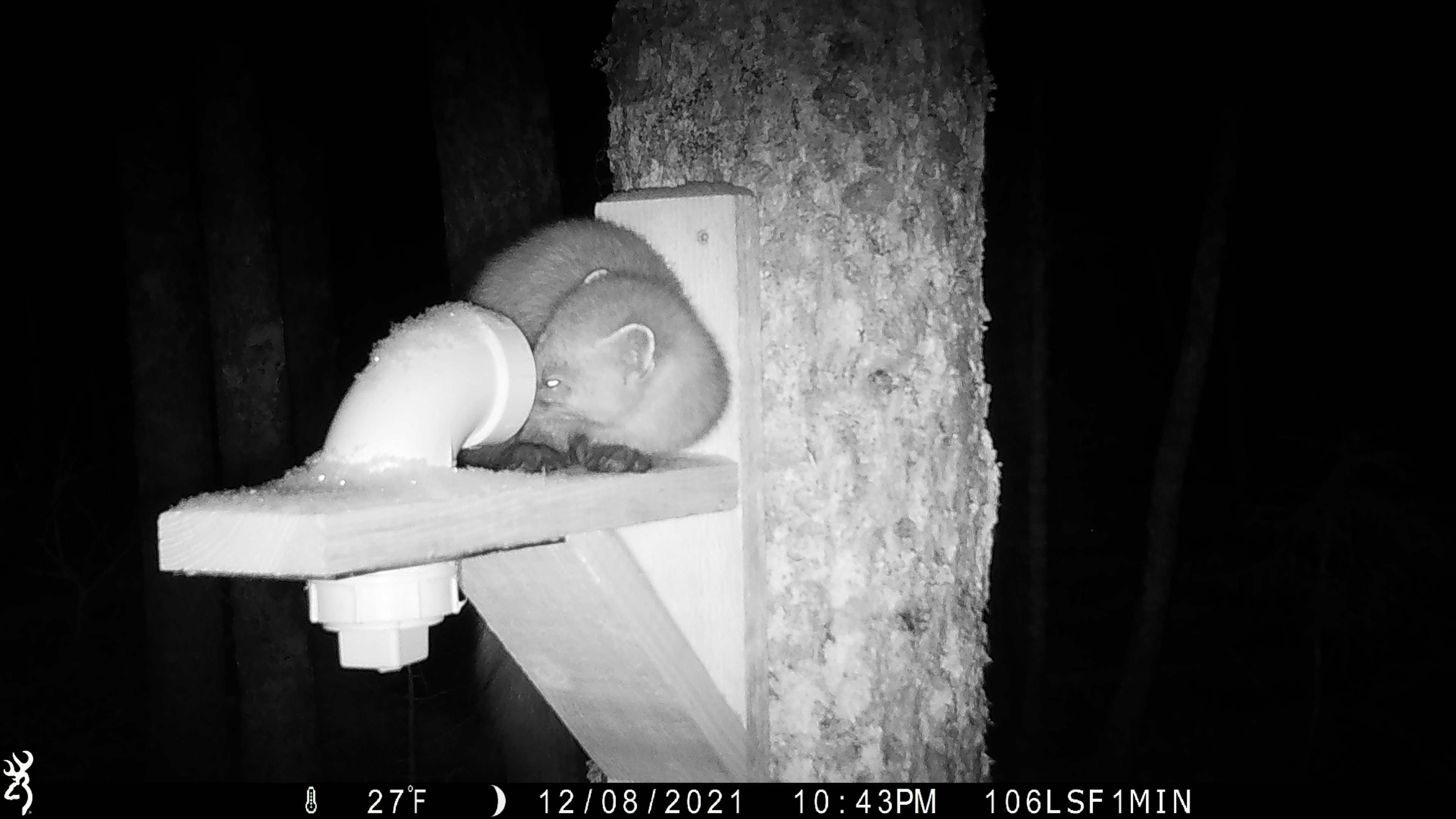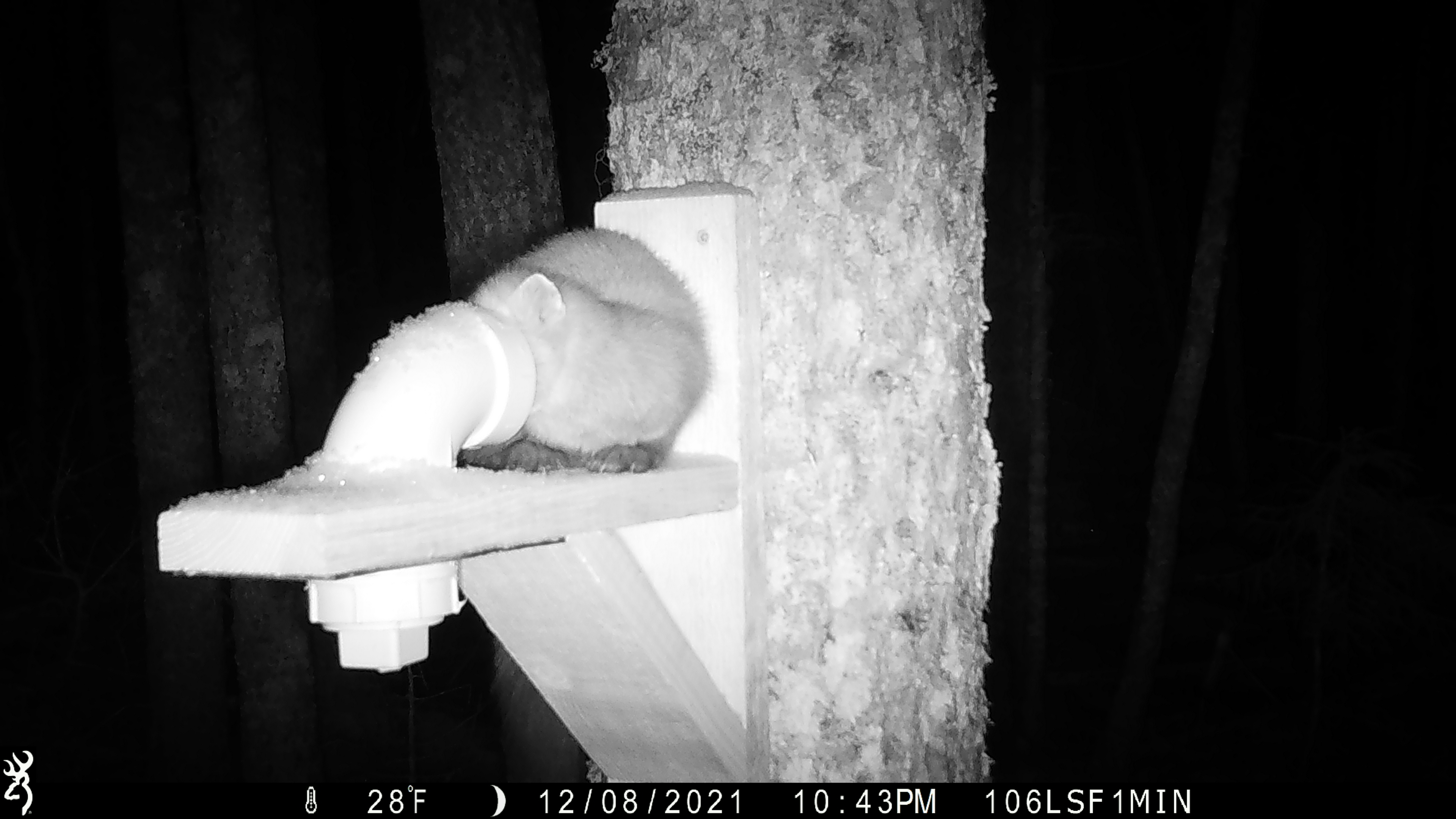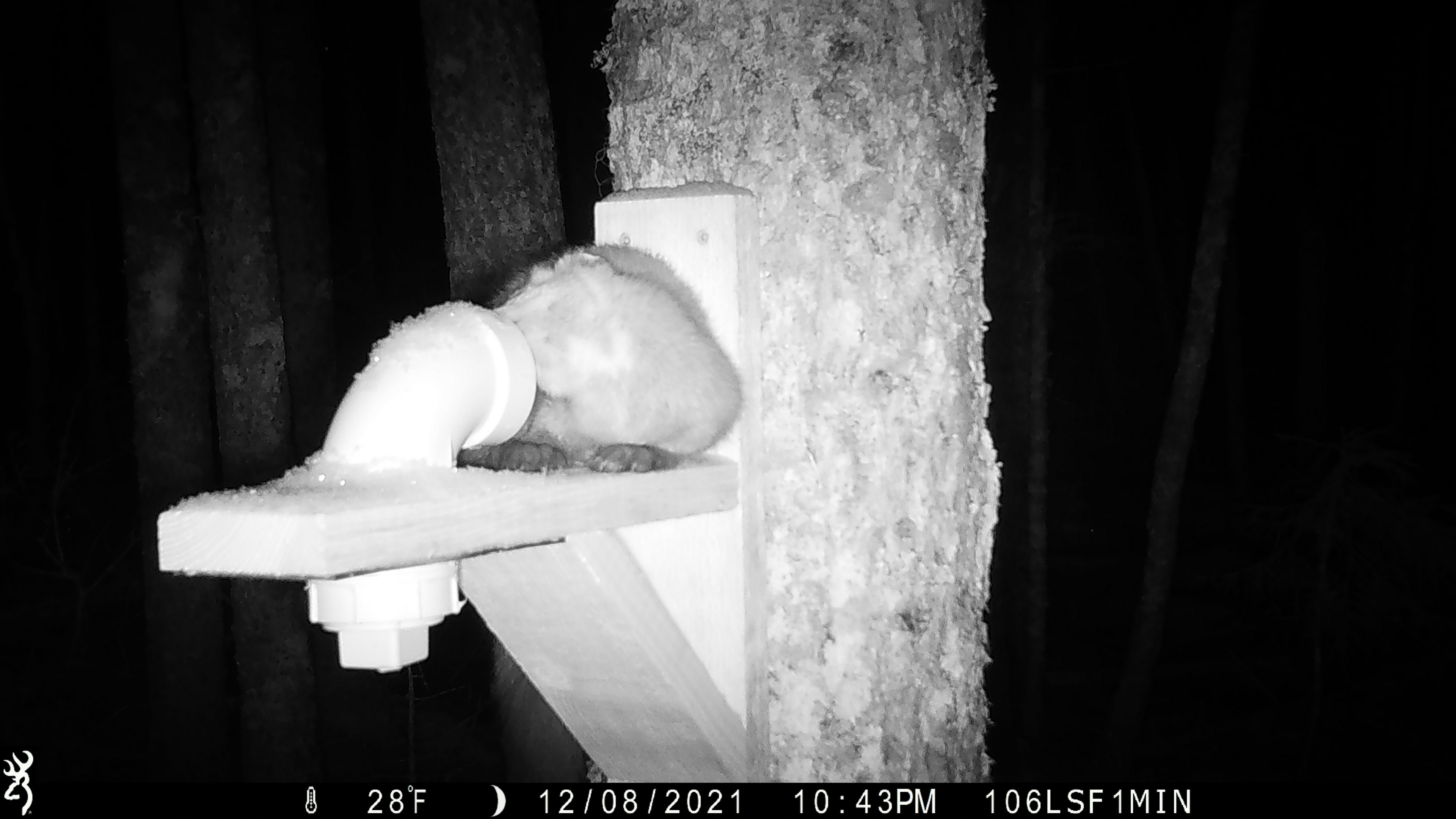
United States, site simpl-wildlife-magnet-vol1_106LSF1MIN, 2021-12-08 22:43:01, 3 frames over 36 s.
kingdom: Animalia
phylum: Chordata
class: Mammalia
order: Carnivora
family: Mustelidae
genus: Martes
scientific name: Martes americana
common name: american marten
American marten (Martes americana).